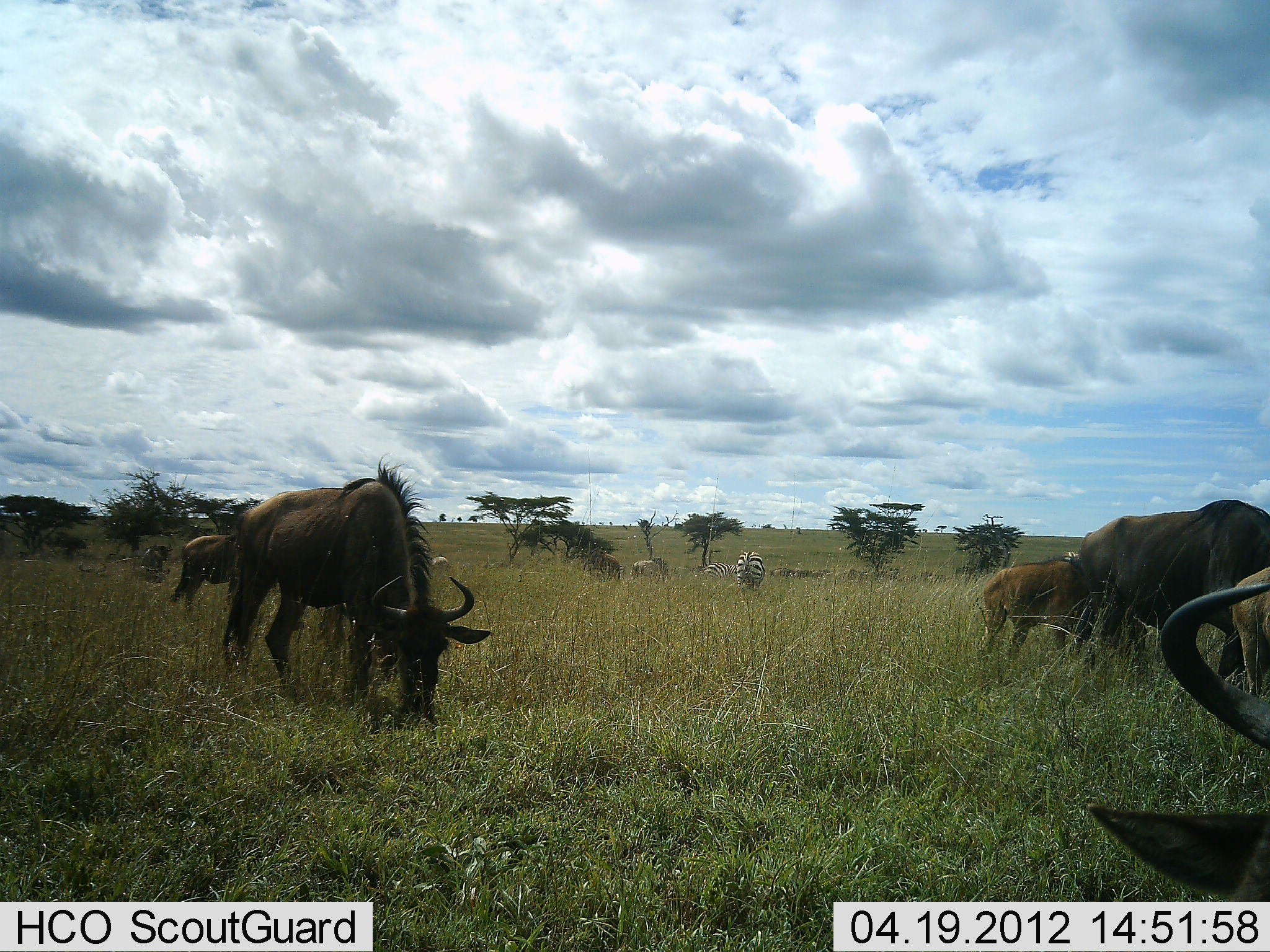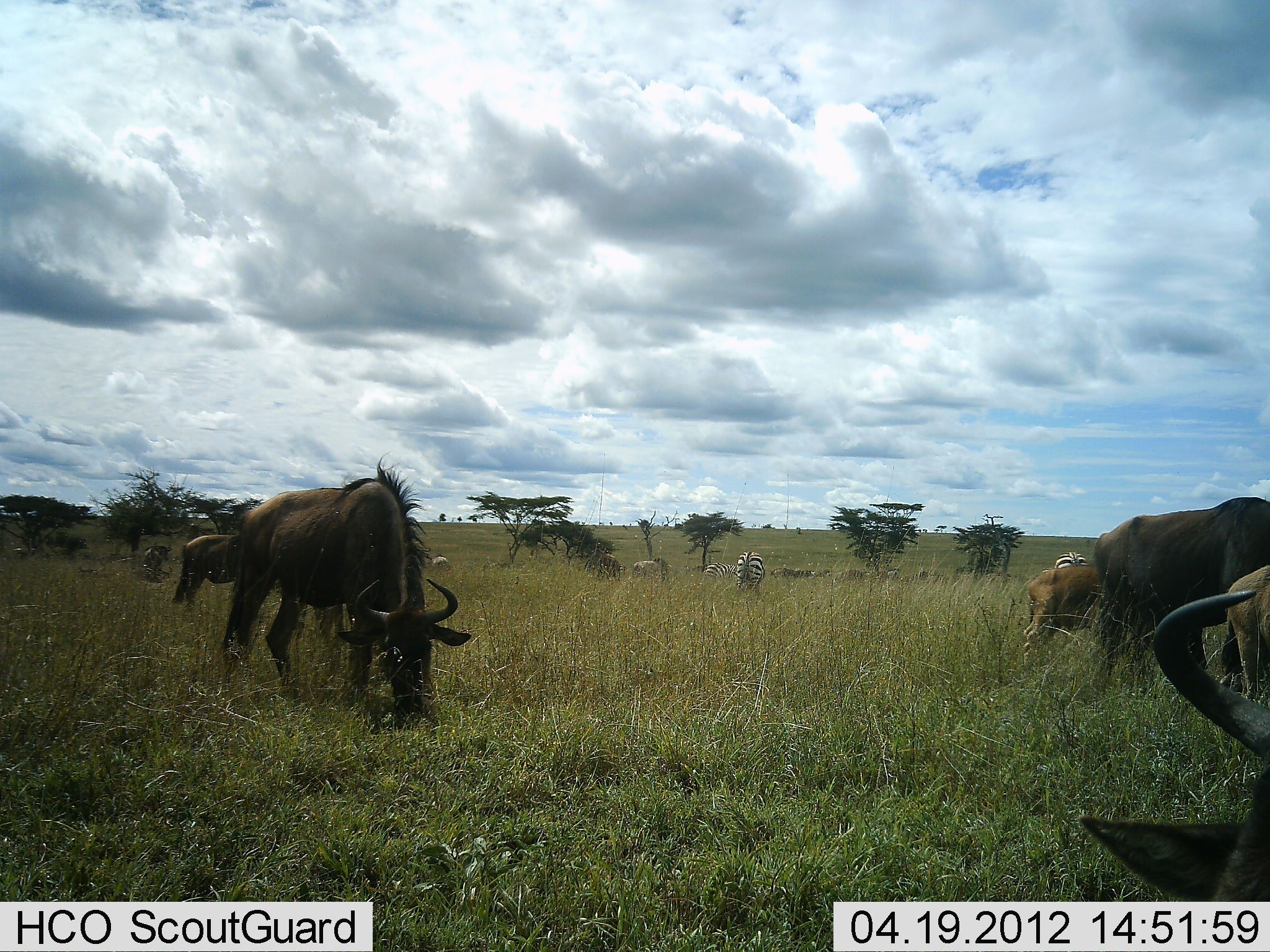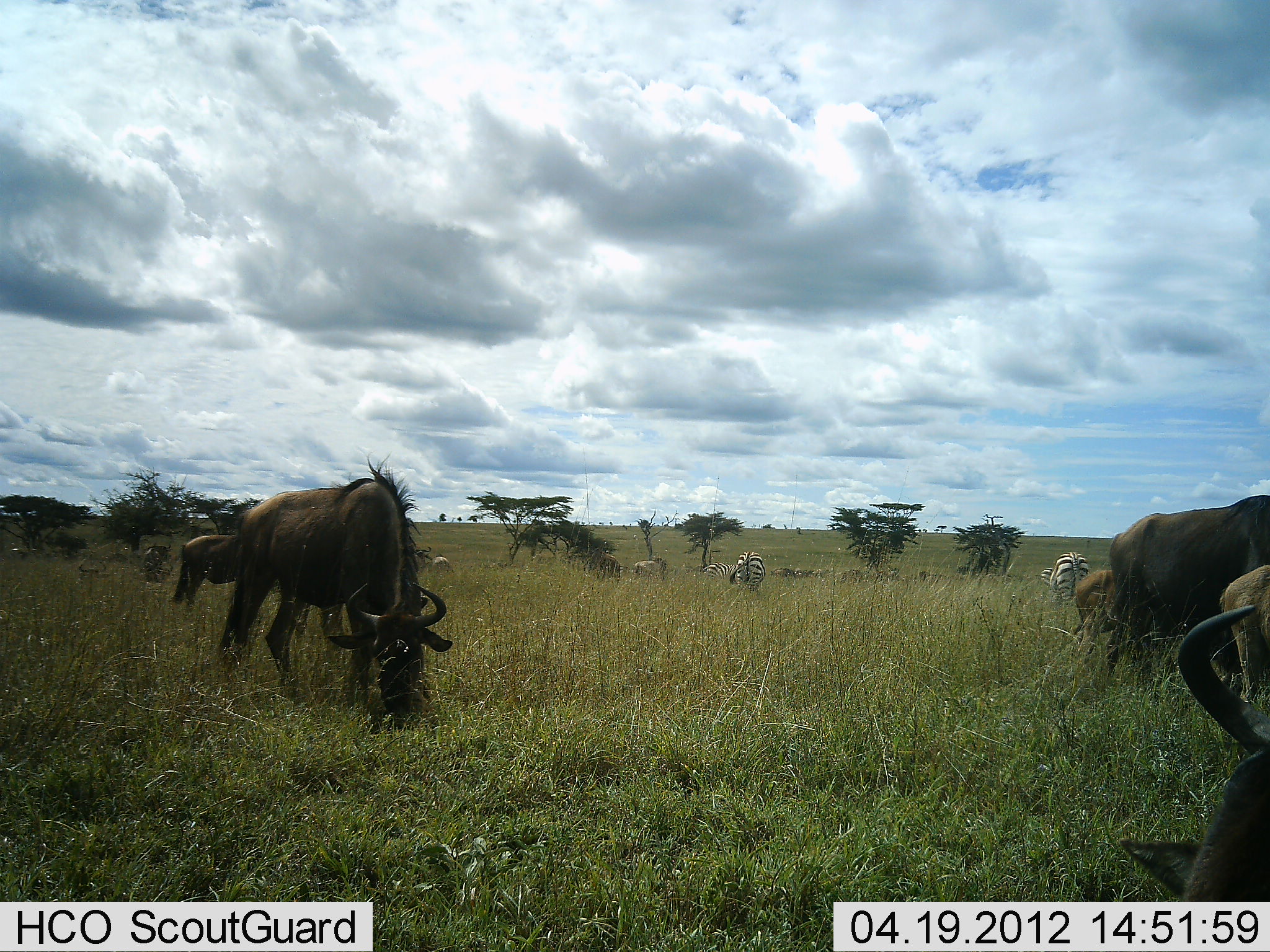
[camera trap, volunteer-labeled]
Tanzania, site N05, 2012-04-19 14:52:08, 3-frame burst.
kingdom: Animalia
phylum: Chordata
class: Mammalia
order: Artiodactyla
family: Bovidae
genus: Connochaetes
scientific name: Connochaetes taurinus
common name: blue wildebeest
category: wildebeest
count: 6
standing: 42%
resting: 6%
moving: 16%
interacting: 0%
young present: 48%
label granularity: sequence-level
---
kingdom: Animalia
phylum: Chordata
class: Mammalia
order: Perissodactyla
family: Equidae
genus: Equus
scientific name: Equus quagga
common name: plains zebra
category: zebra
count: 3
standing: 34%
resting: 0%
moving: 3%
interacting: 3%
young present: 0%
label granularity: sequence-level